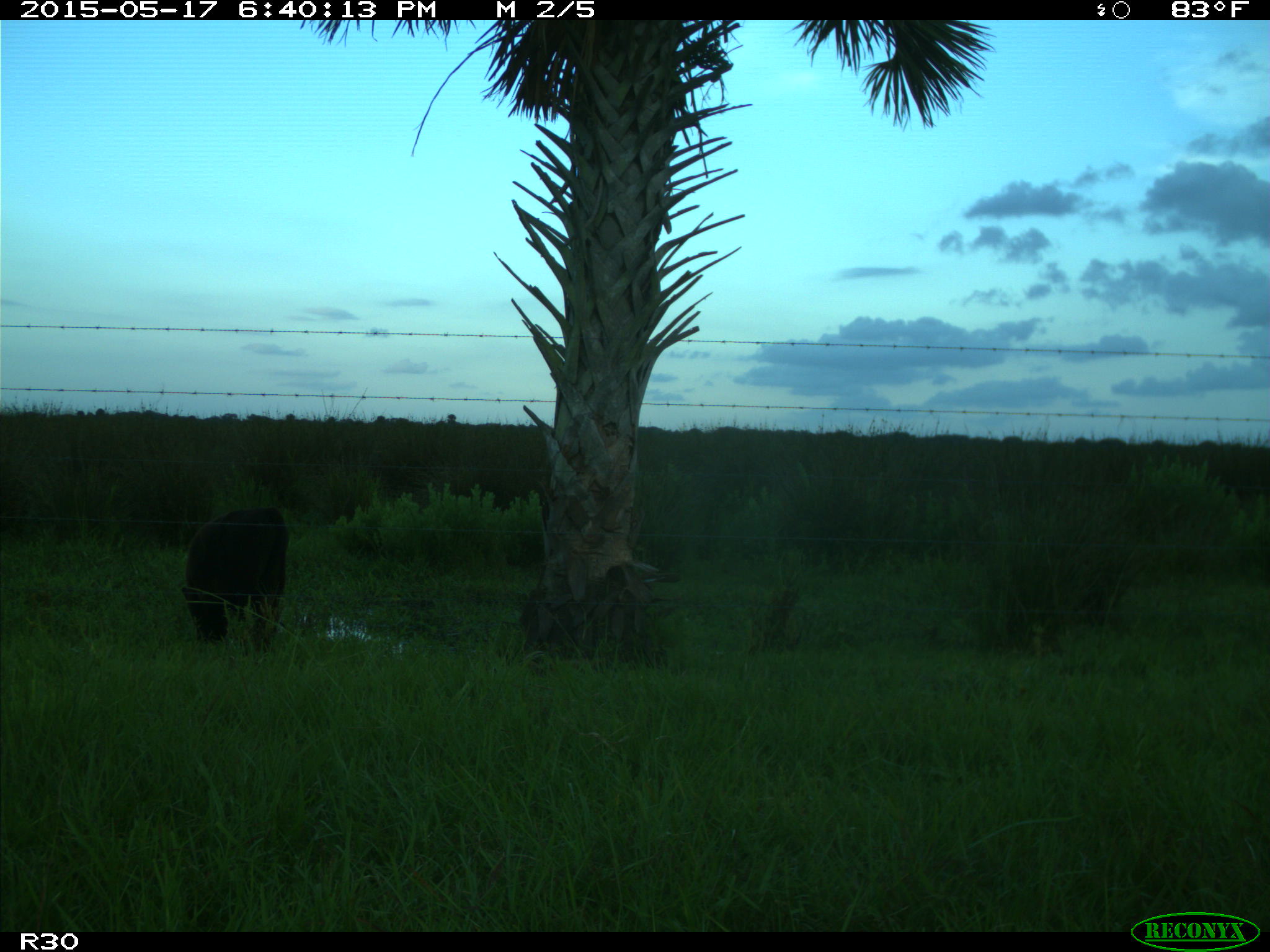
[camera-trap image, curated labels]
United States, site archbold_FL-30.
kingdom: Animalia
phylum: Chordata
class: Mammalia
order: Artiodactyla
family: Bovidae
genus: Bos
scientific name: Bos taurus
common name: domestic cow